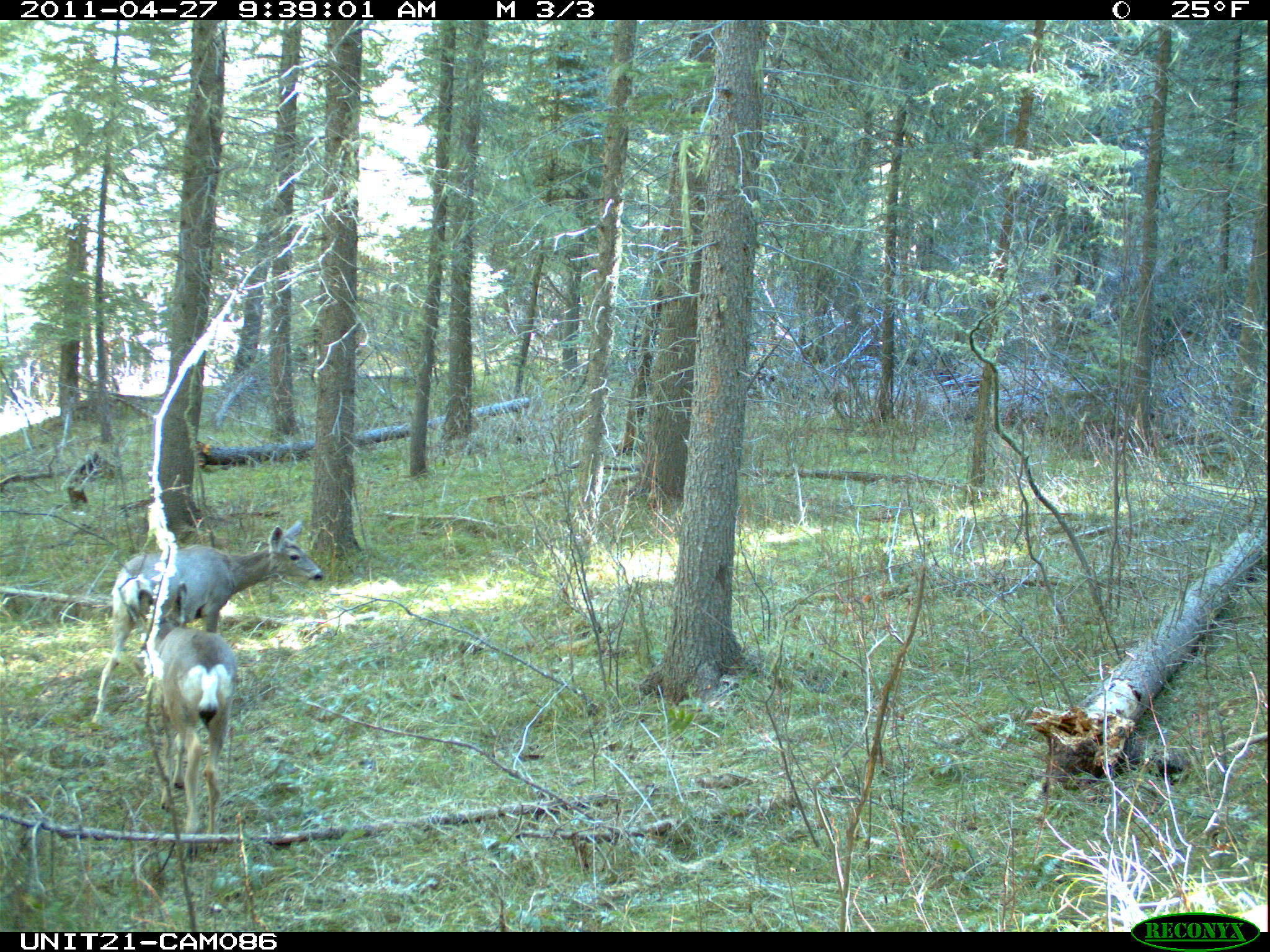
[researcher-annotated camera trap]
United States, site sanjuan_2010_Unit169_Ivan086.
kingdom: Animalia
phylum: Chordata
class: Mammalia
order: Artiodactyla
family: Cervidae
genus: Odocoileus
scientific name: Odocoileus hemionus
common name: mule deer